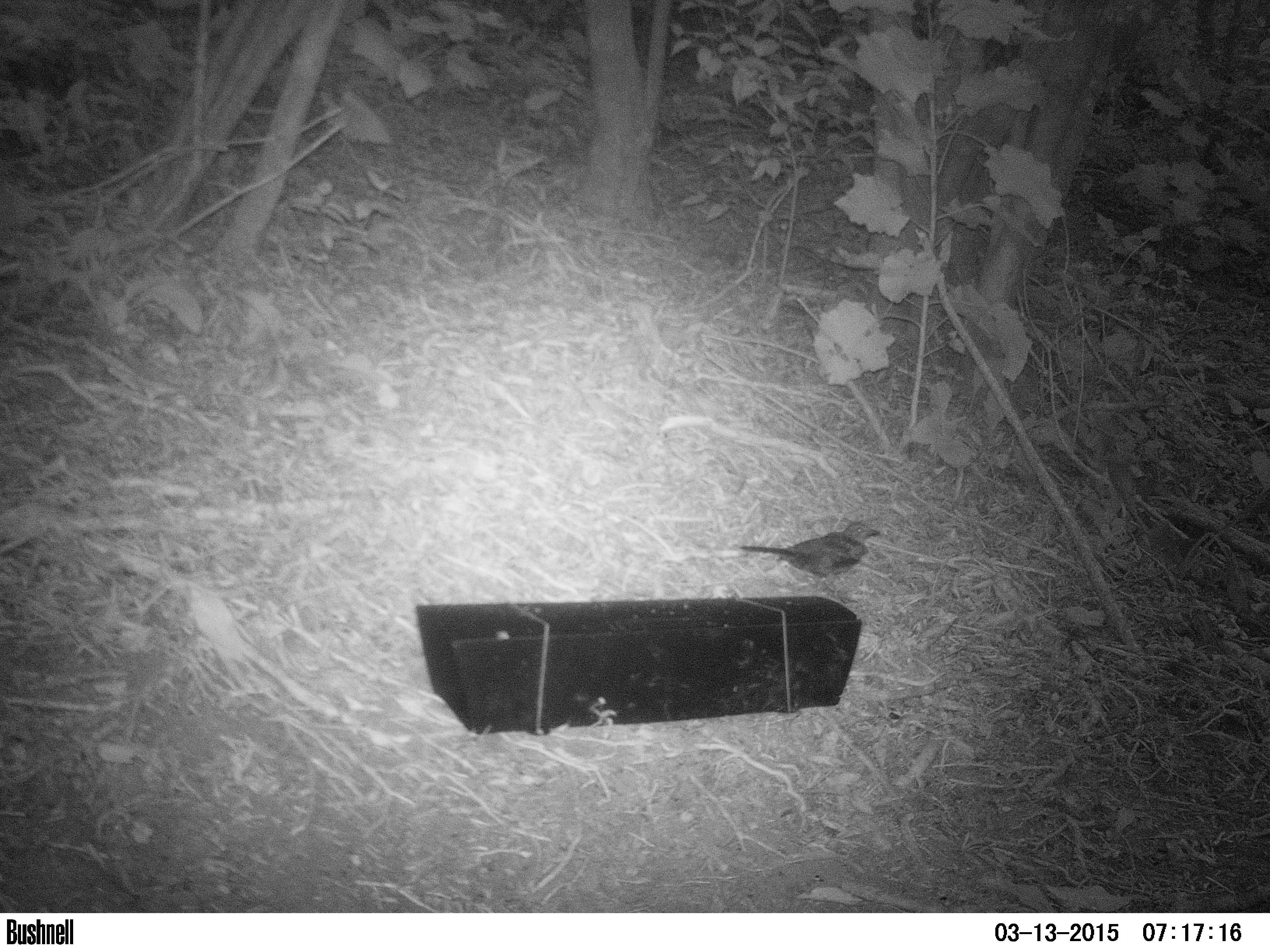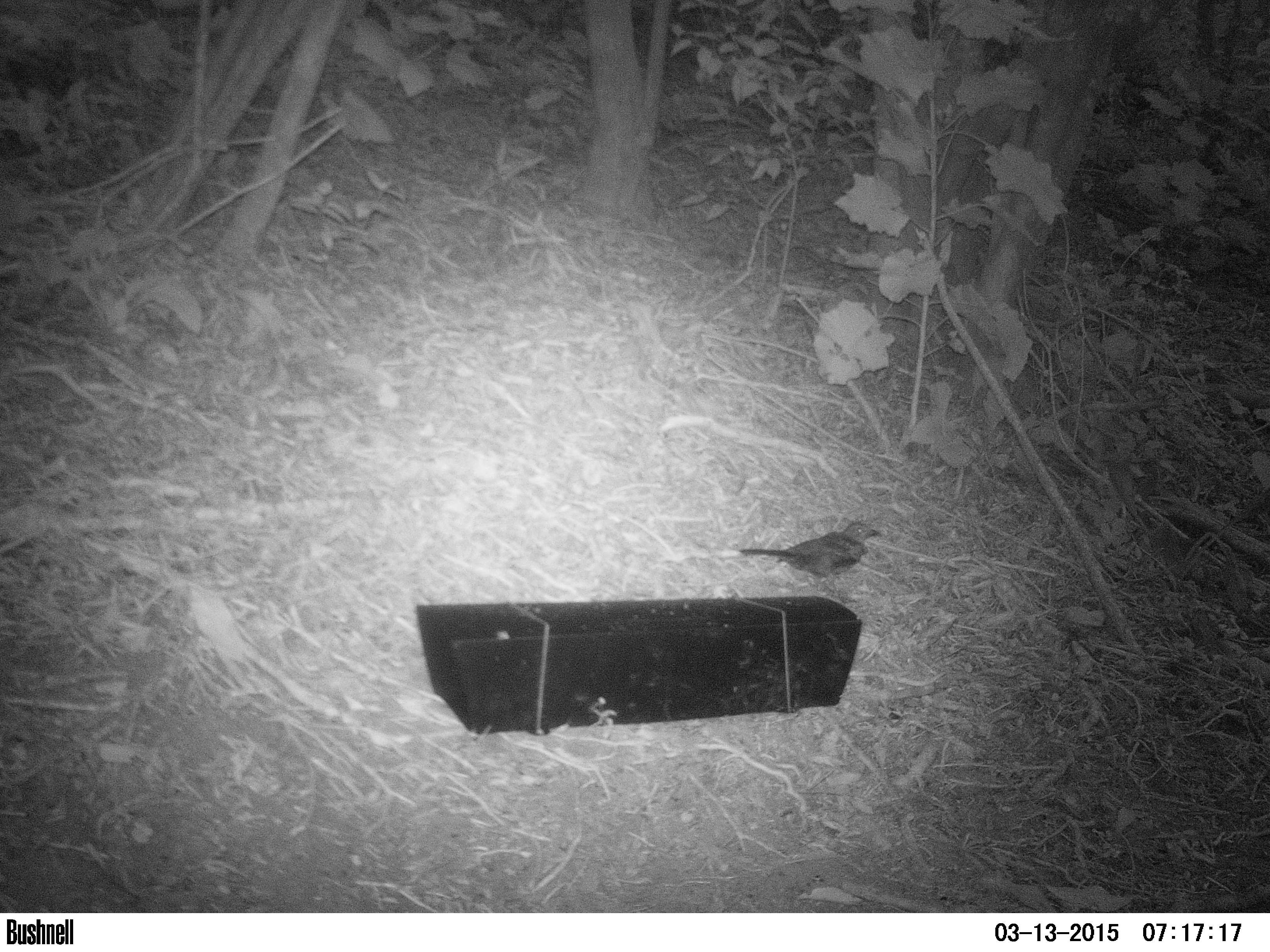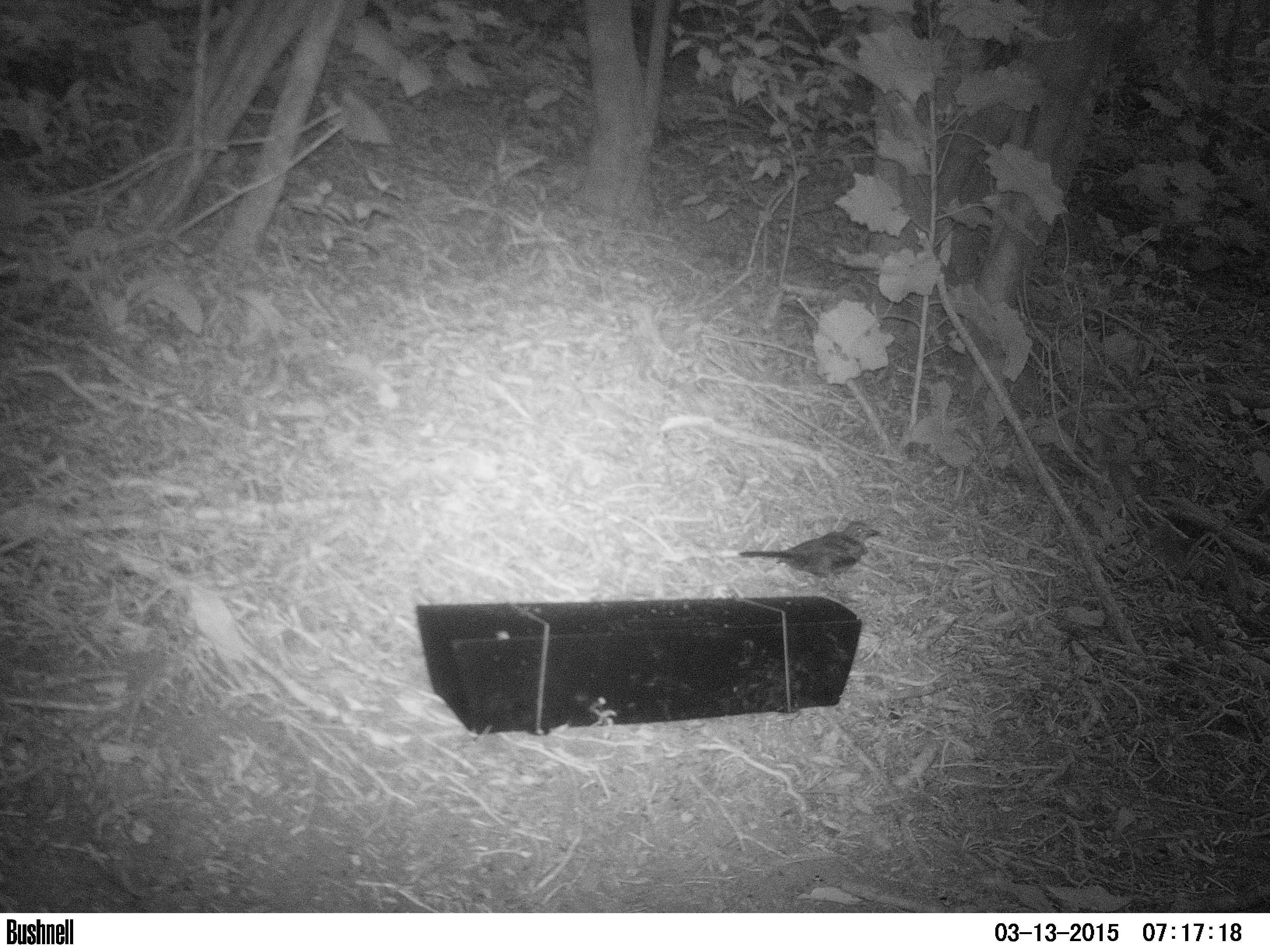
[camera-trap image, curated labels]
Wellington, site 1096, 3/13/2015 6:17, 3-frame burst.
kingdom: Animalia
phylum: Chordata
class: Aves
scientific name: Aves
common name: bird